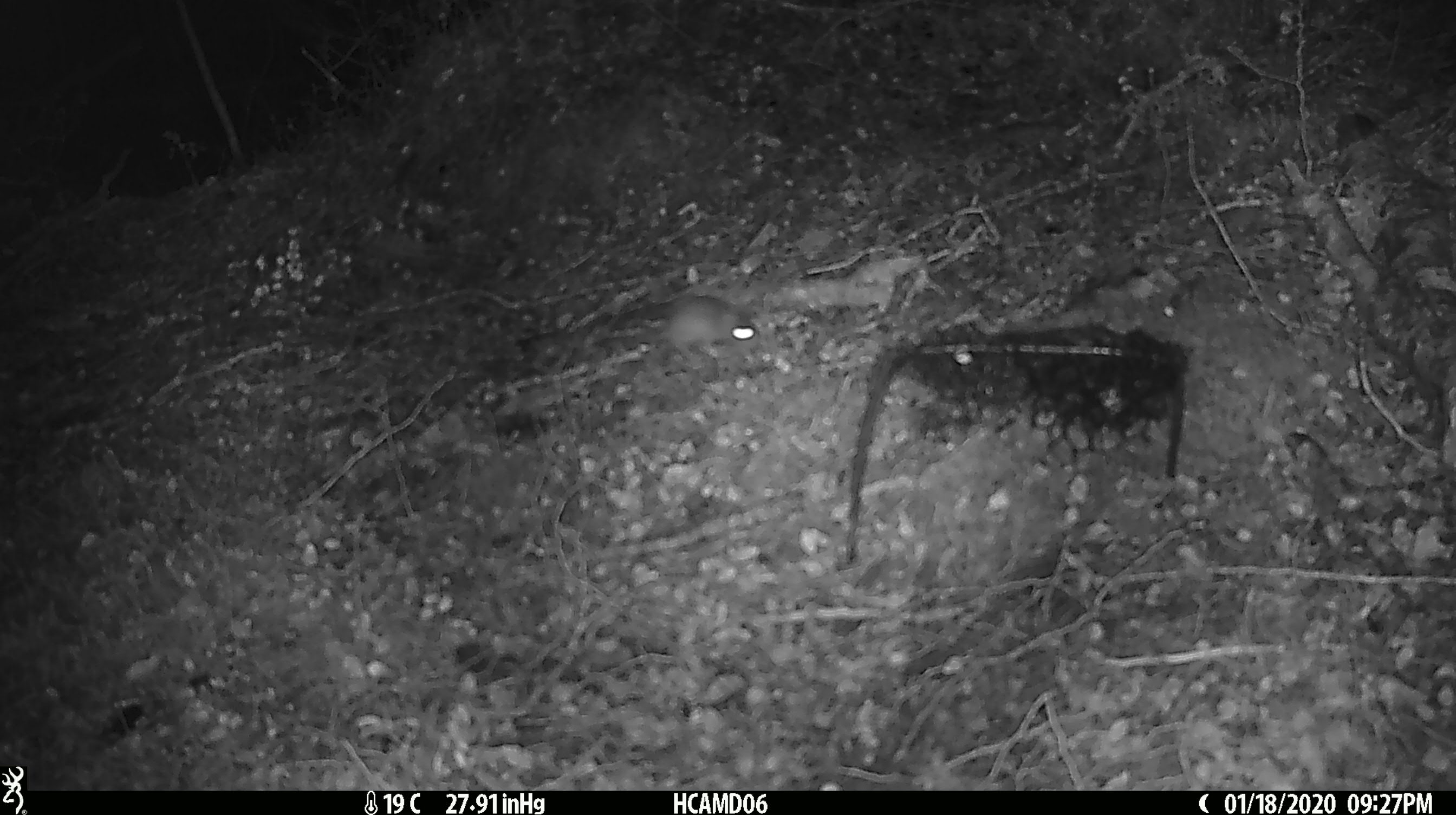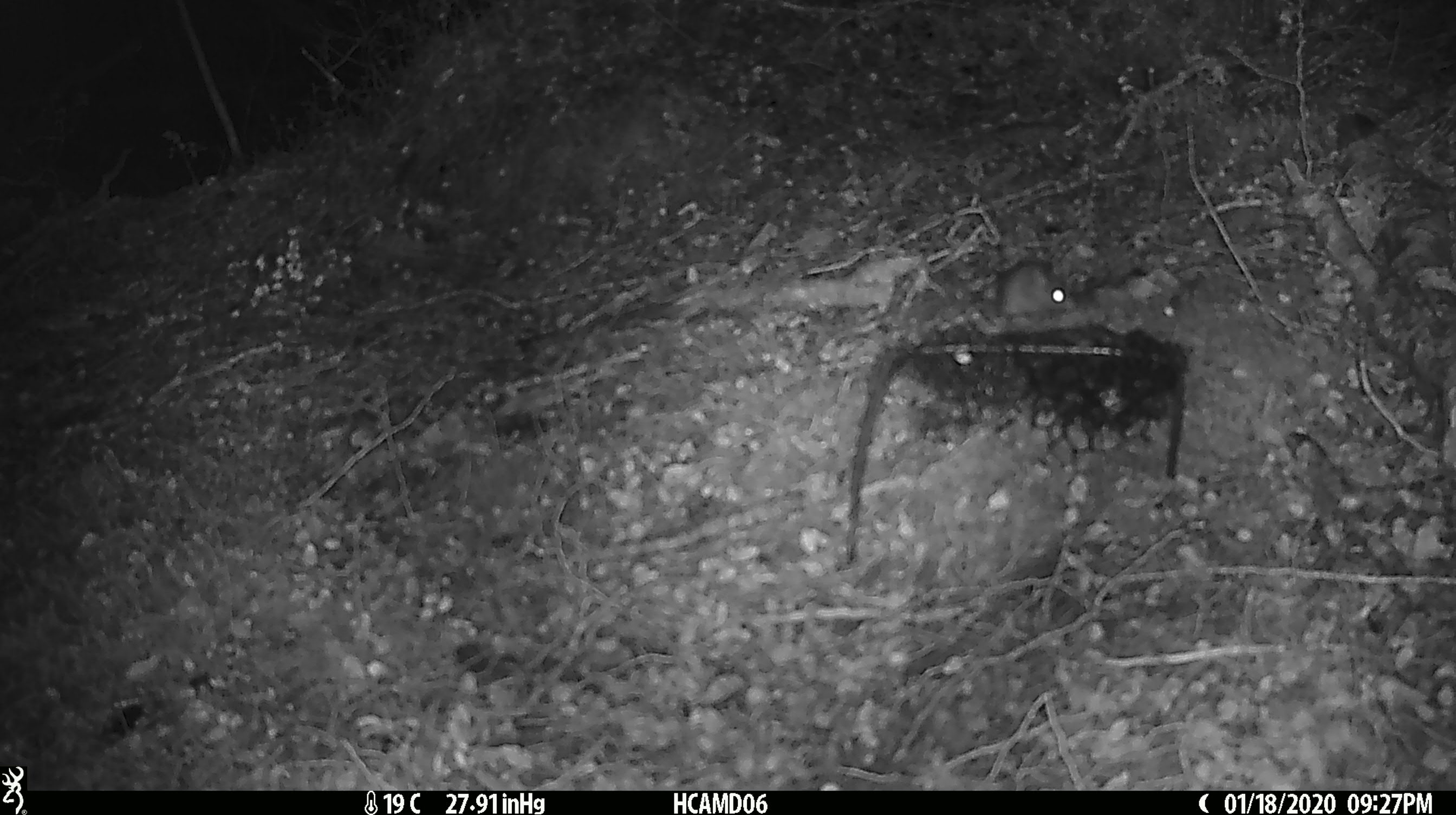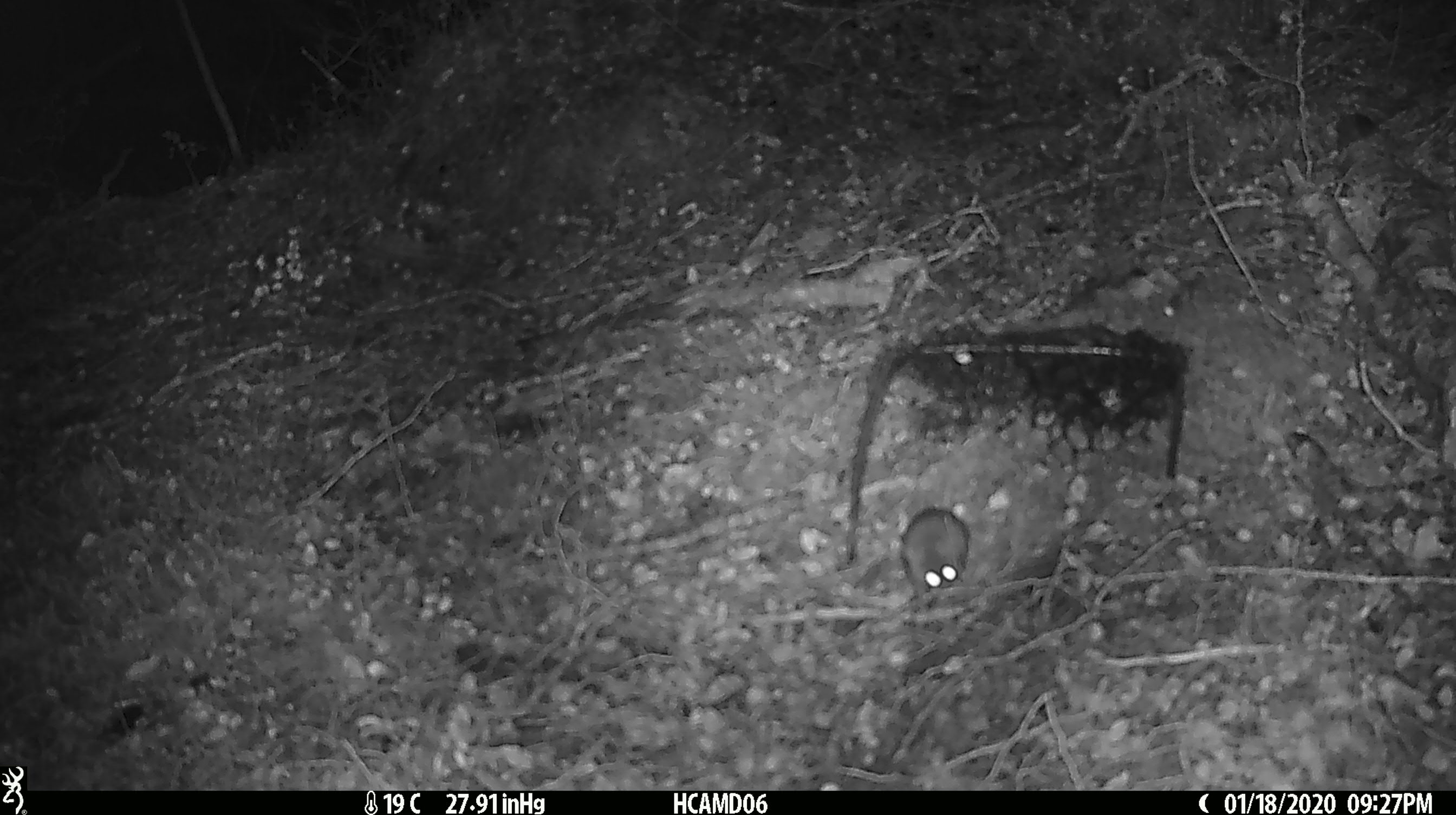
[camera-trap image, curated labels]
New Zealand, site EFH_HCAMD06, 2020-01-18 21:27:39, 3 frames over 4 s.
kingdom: Animalia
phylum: Chordata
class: Mammalia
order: Rodentia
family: Muridae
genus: Mus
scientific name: Mus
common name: mouse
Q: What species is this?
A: Mouse (Mus).